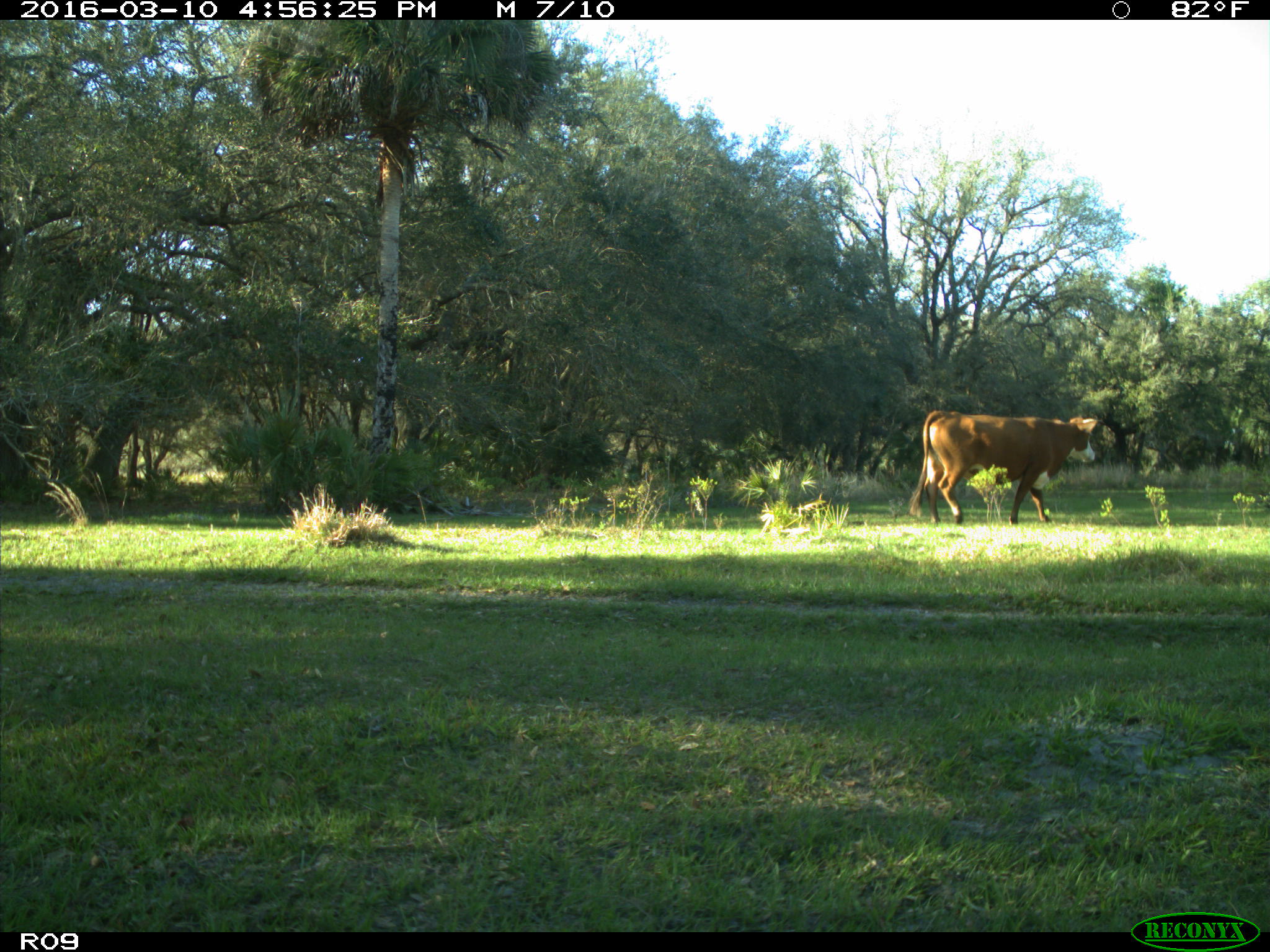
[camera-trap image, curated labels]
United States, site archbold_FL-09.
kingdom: Animalia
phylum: Chordata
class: Mammalia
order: Artiodactyla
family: Bovidae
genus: Bos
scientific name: Bos taurus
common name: domestic cow